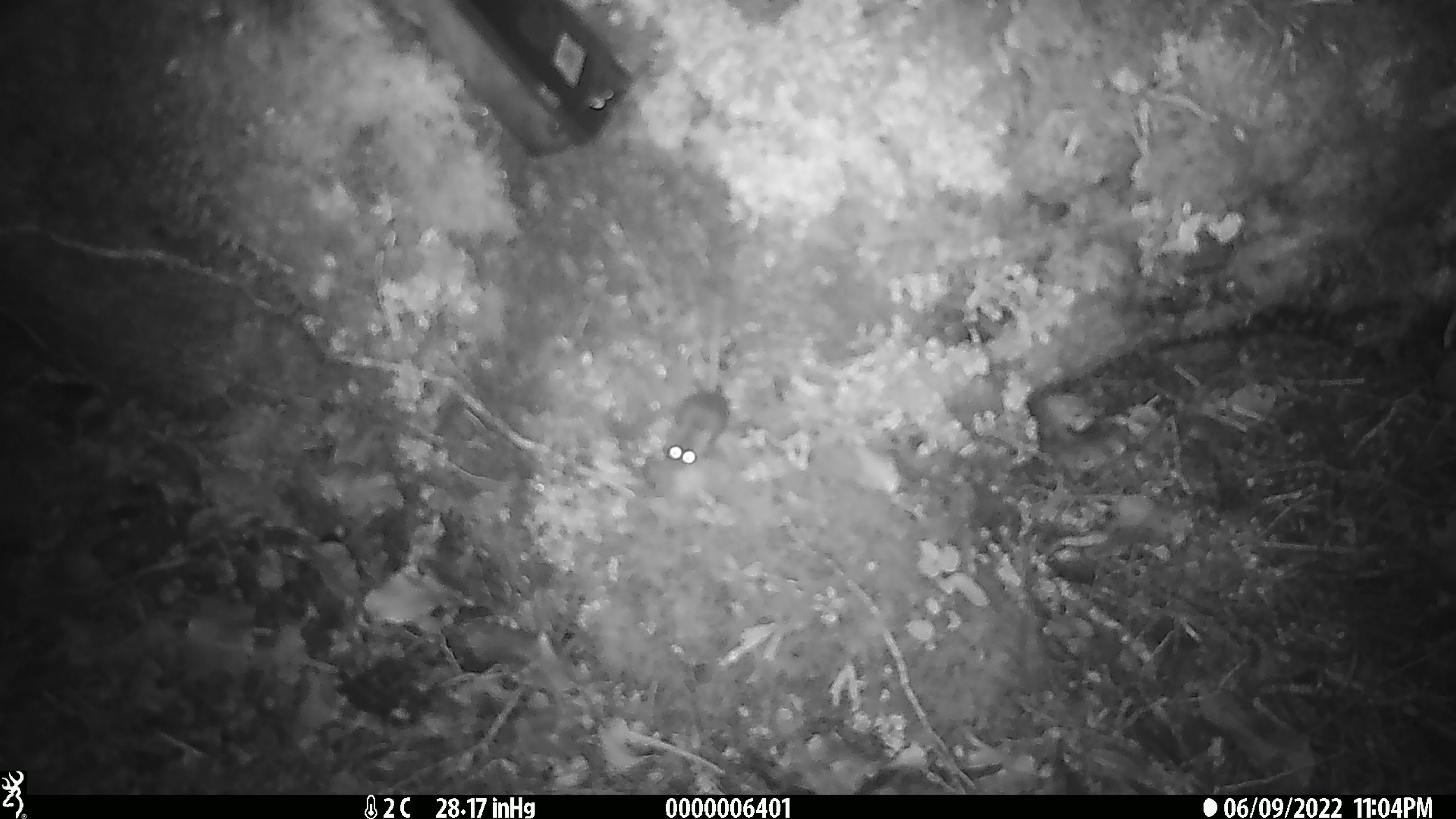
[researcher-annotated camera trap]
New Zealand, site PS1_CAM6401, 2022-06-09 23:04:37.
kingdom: Animalia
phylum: Chordata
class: Mammalia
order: Rodentia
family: Muridae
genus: Mus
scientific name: Mus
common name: mouse